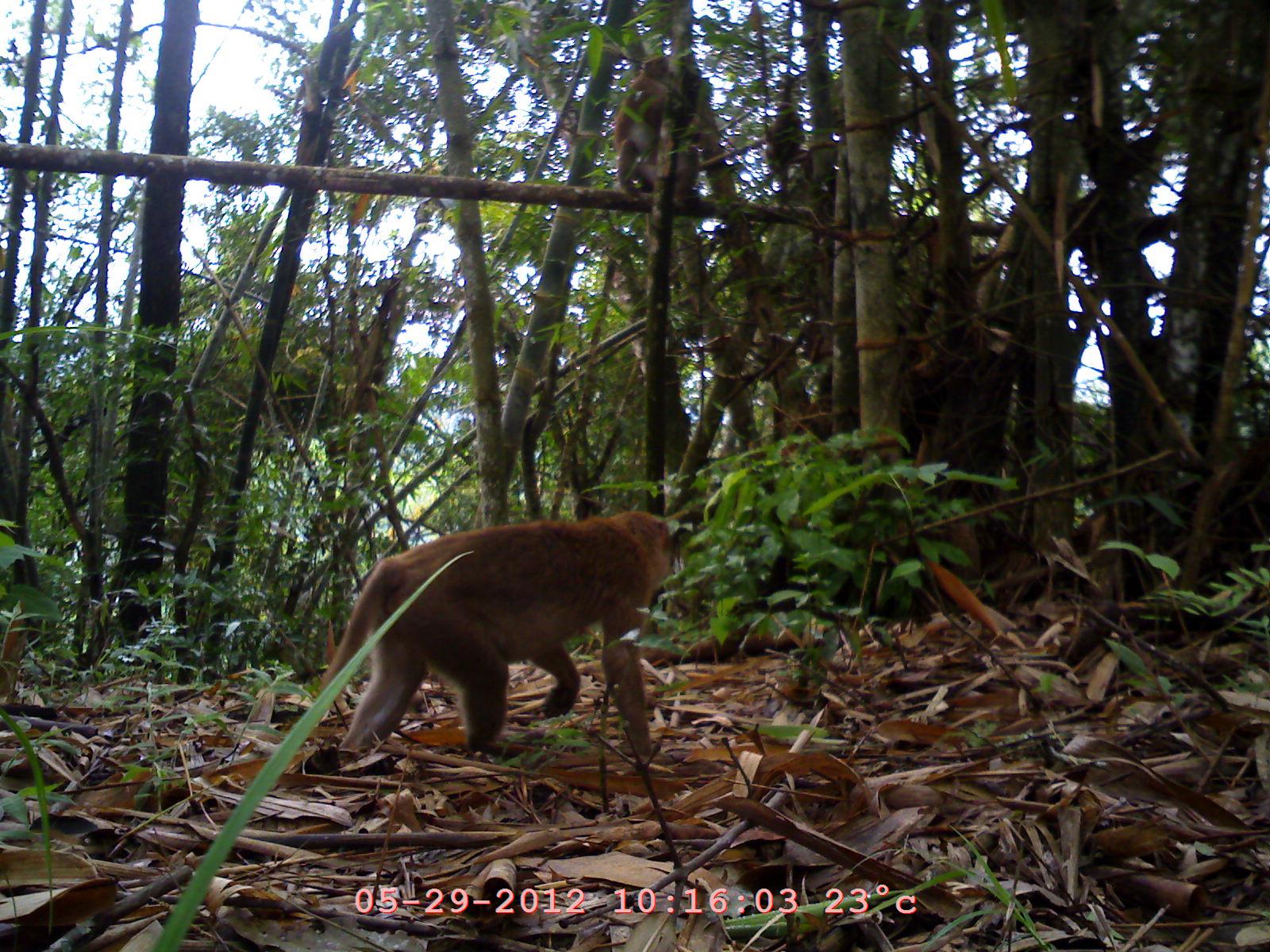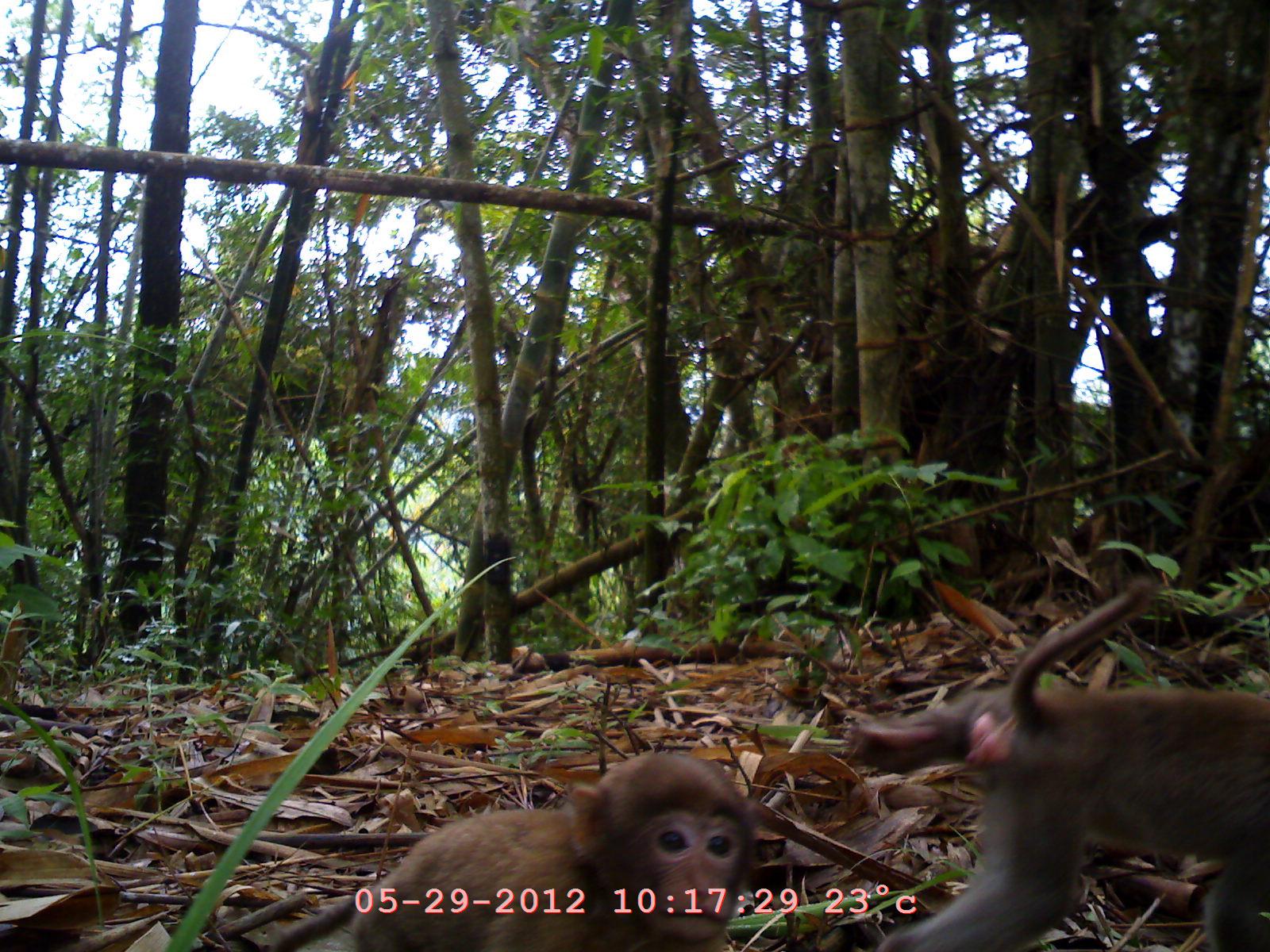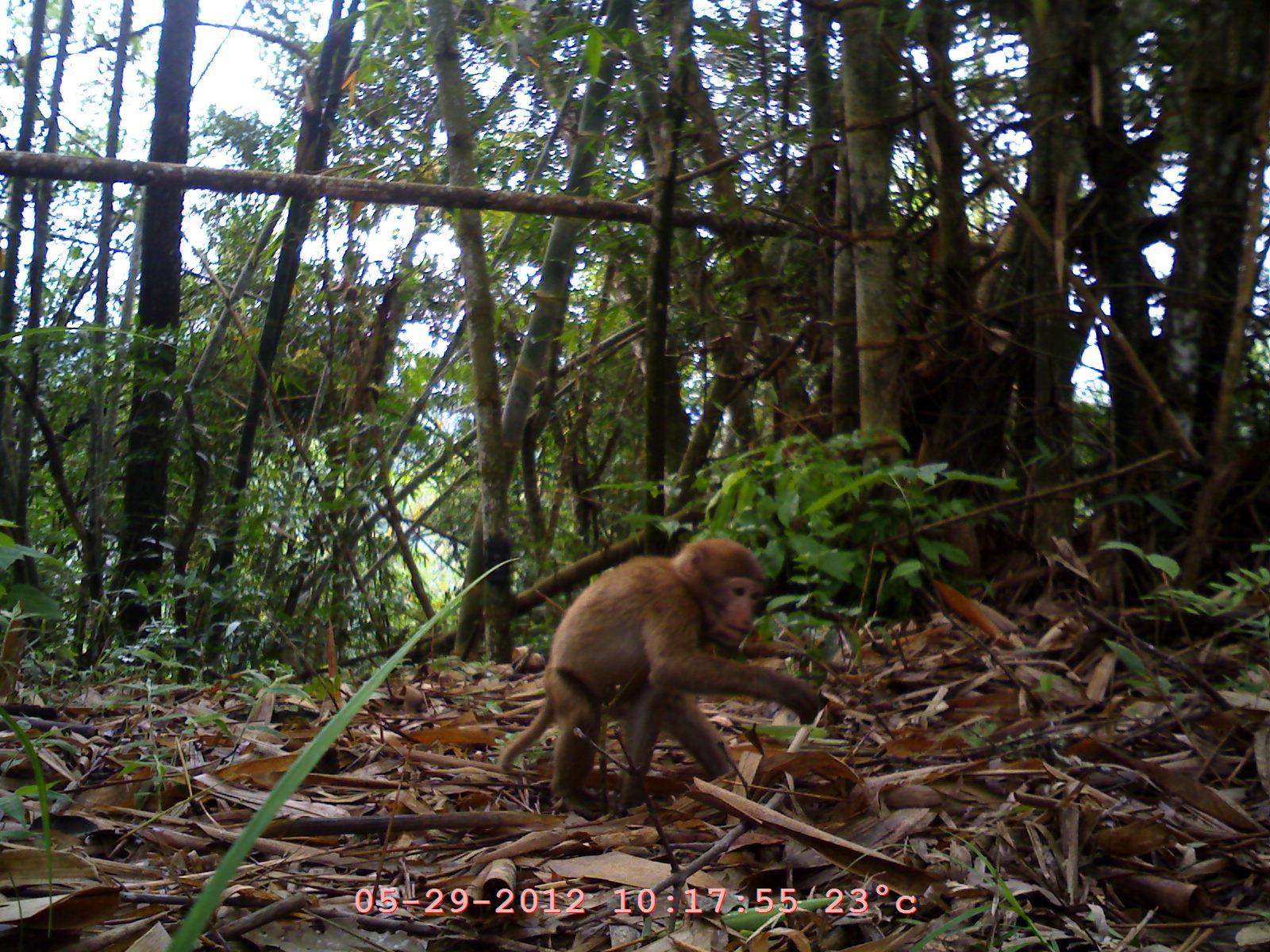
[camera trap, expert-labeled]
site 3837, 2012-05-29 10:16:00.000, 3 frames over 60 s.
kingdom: Animalia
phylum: Chordata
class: Mammalia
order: Primates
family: Cercopithecidae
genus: Macaca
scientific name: Macaca arctoides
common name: stump-tailed macaque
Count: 2.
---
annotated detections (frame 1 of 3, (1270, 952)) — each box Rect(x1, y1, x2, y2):
macaca arctoides: Rect(318, 508, 674, 763)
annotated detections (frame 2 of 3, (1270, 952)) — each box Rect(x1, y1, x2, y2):
macaca arctoides: Rect(841, 573, 1270, 952); Rect(340, 745, 761, 952)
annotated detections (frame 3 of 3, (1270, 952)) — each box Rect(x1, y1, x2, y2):
macaca arctoides: Rect(492, 534, 826, 824)